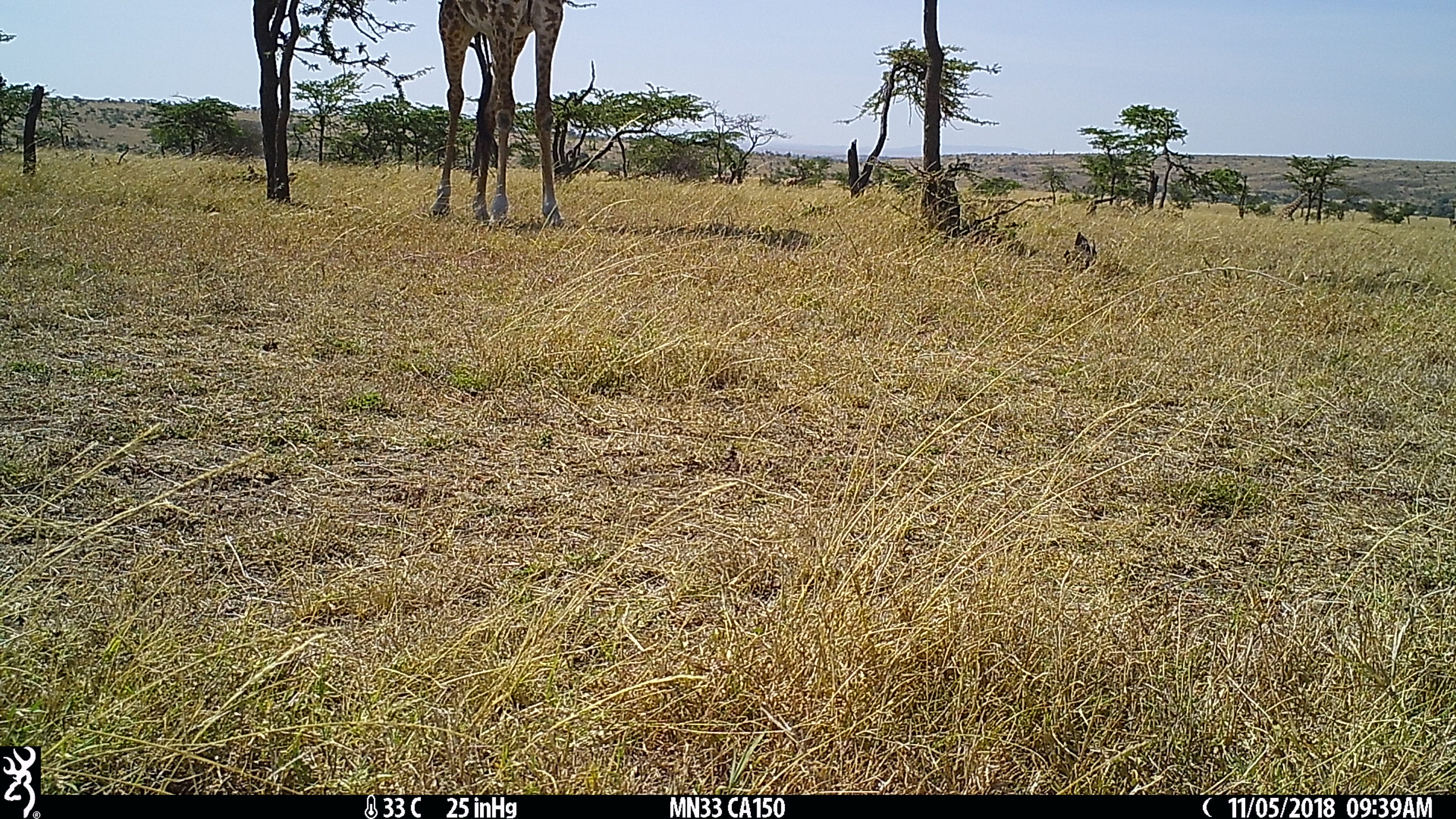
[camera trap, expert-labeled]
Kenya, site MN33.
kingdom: Animalia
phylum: Chordata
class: Mammalia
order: Artiodactyla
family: Giraffidae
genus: Giraffa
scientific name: Giraffa camelopardalis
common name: northern giraffe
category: giraffe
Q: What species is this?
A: Giraffe (northern giraffe) (Giraffa camelopardalis).